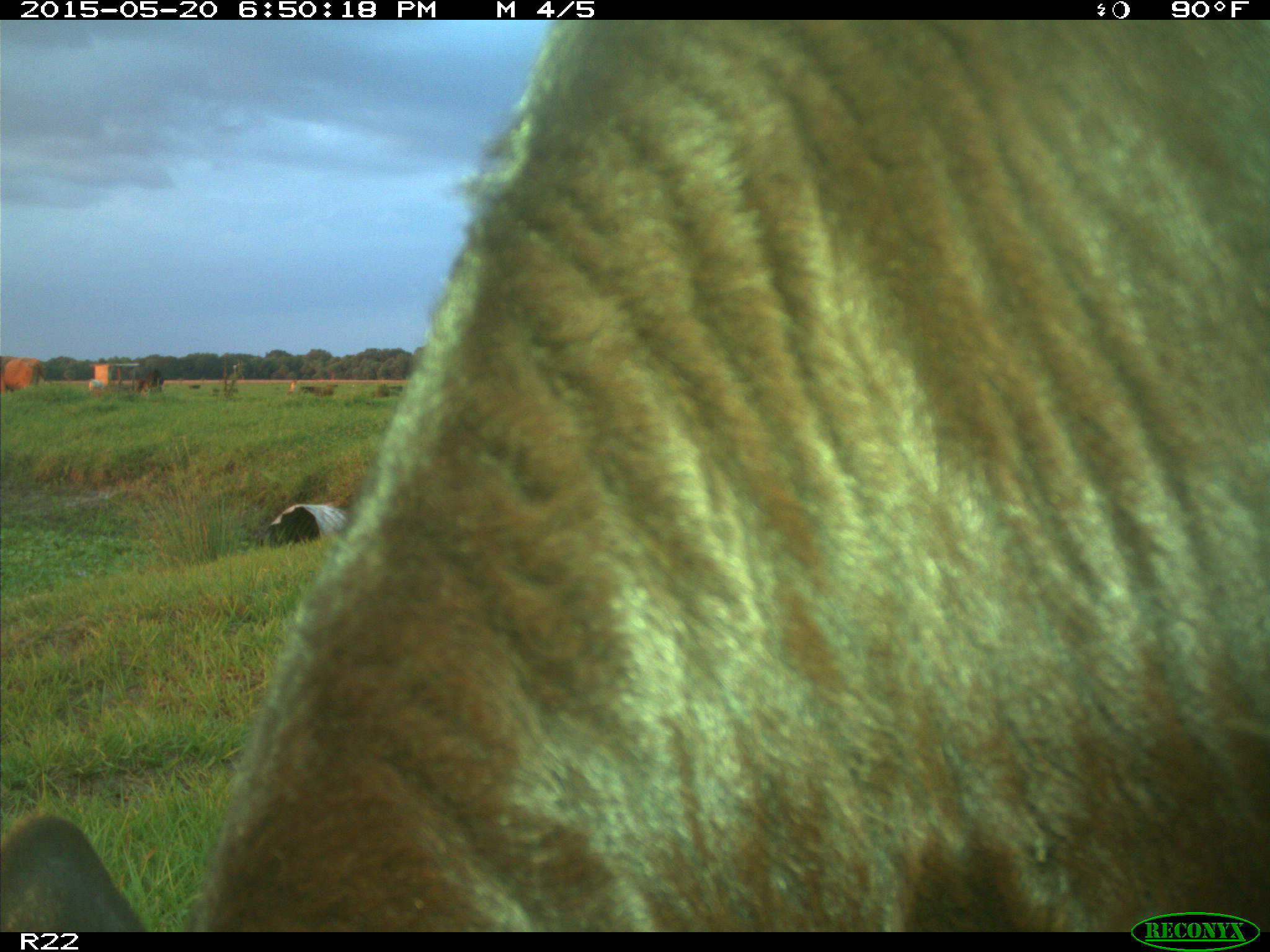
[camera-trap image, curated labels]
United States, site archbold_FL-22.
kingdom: Animalia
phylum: Chordata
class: Mammalia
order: Artiodactyla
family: Bovidae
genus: Bos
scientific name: Bos taurus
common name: domestic cow